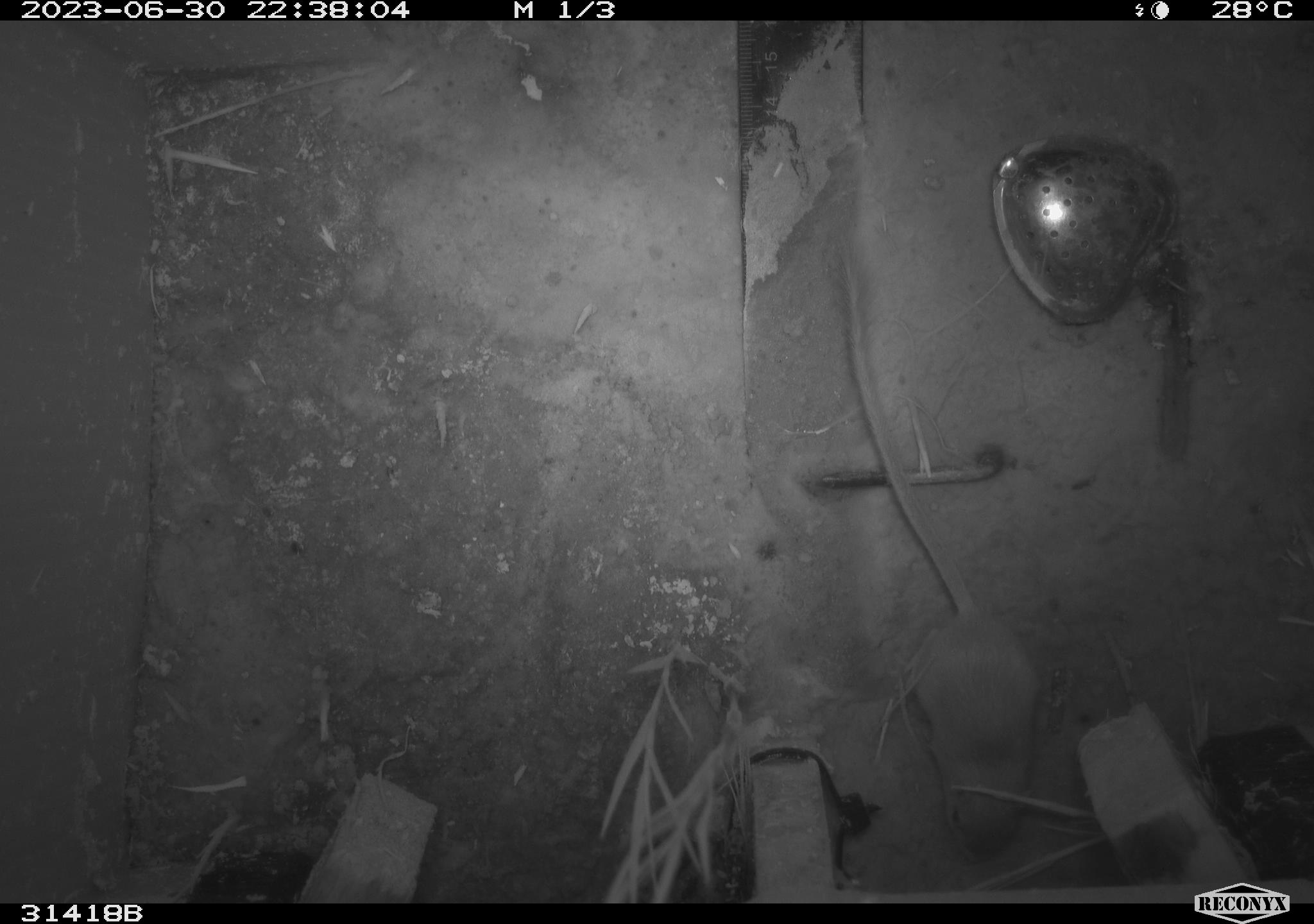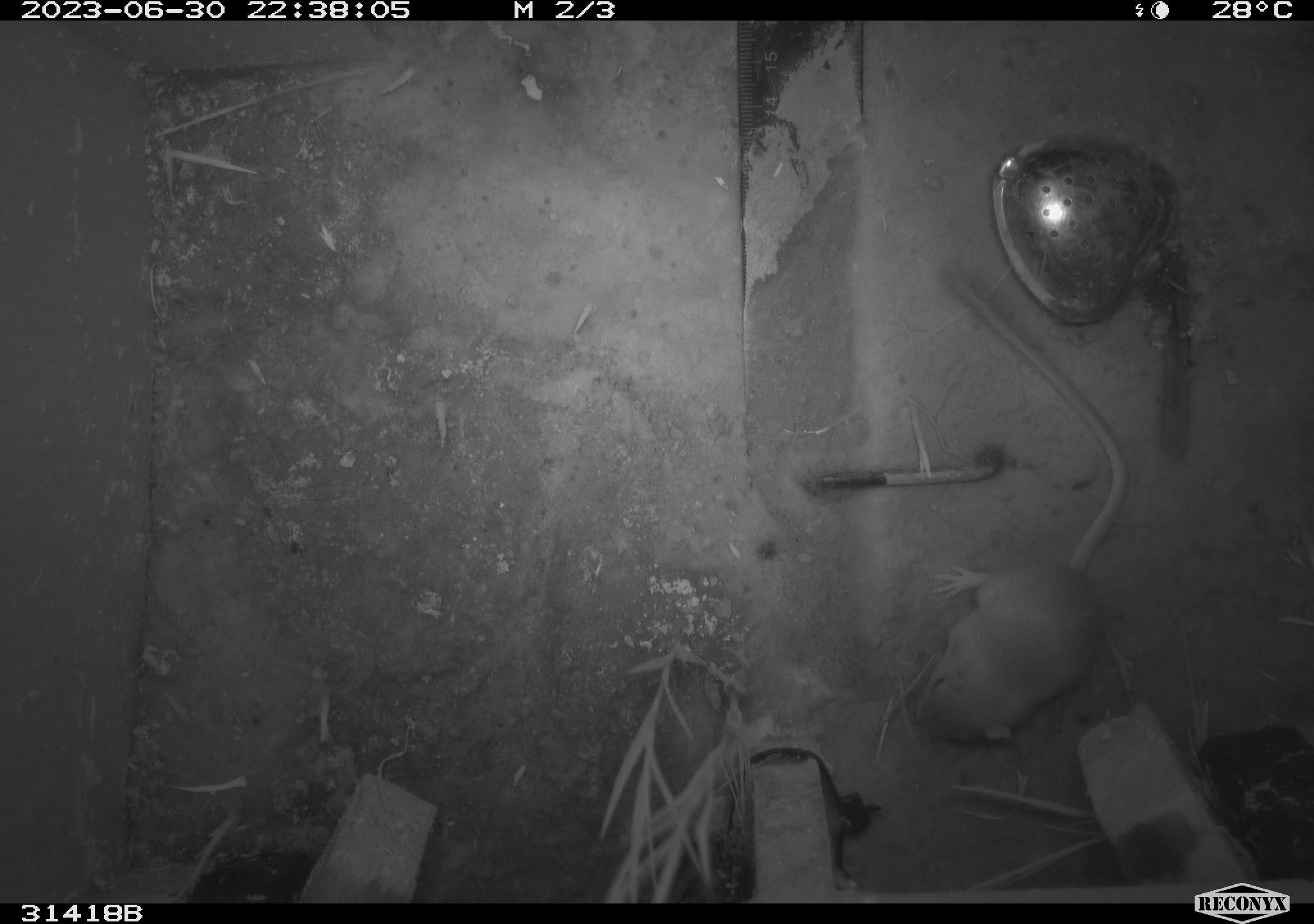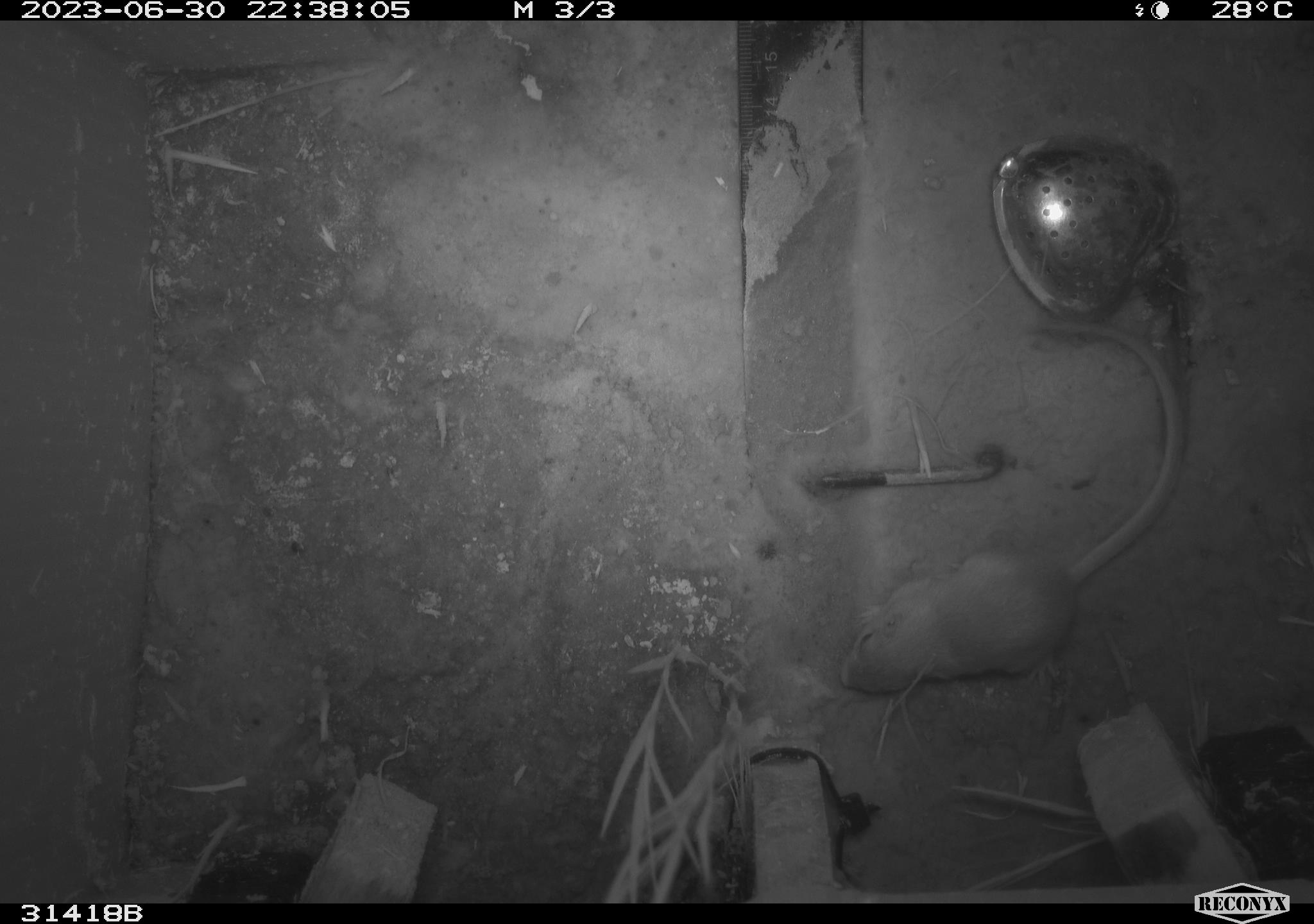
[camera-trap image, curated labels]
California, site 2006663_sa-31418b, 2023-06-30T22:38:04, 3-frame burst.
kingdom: Animalia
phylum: Chordata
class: Mammalia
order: Rodentia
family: Heteromyidae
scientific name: Heteromyidae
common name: kangaroo rats and pocket mice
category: heteromyidae family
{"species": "heteromyidae family (kangaroo rats and pocket mice) (Heteromyidae)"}